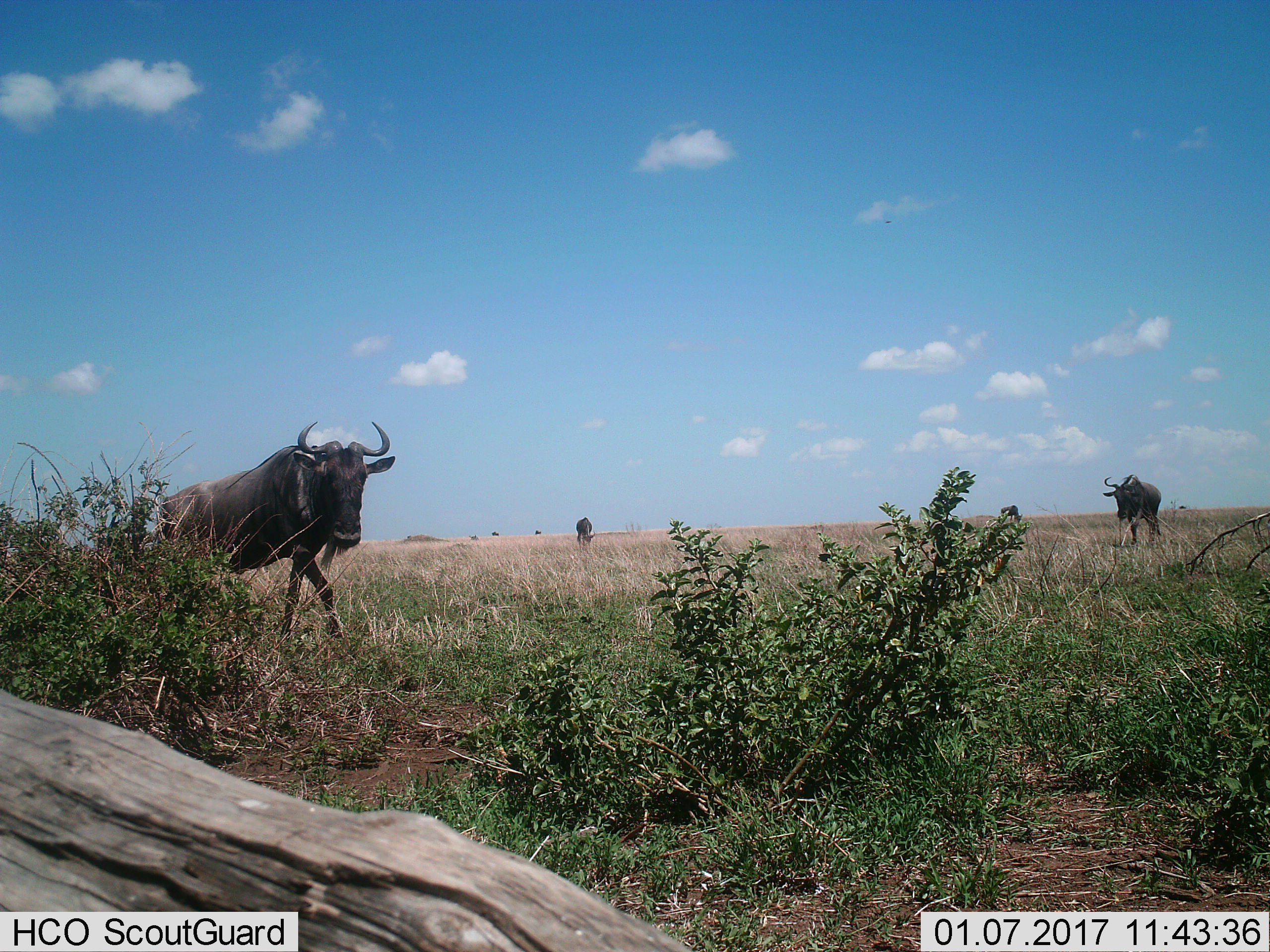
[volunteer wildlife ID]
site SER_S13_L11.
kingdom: Animalia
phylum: Chordata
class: Mammalia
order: Artiodactyla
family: Bovidae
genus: Connochaetes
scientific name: Connochaetes taurinus taurinus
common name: blue wildebeest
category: wildebeestblue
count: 3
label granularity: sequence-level